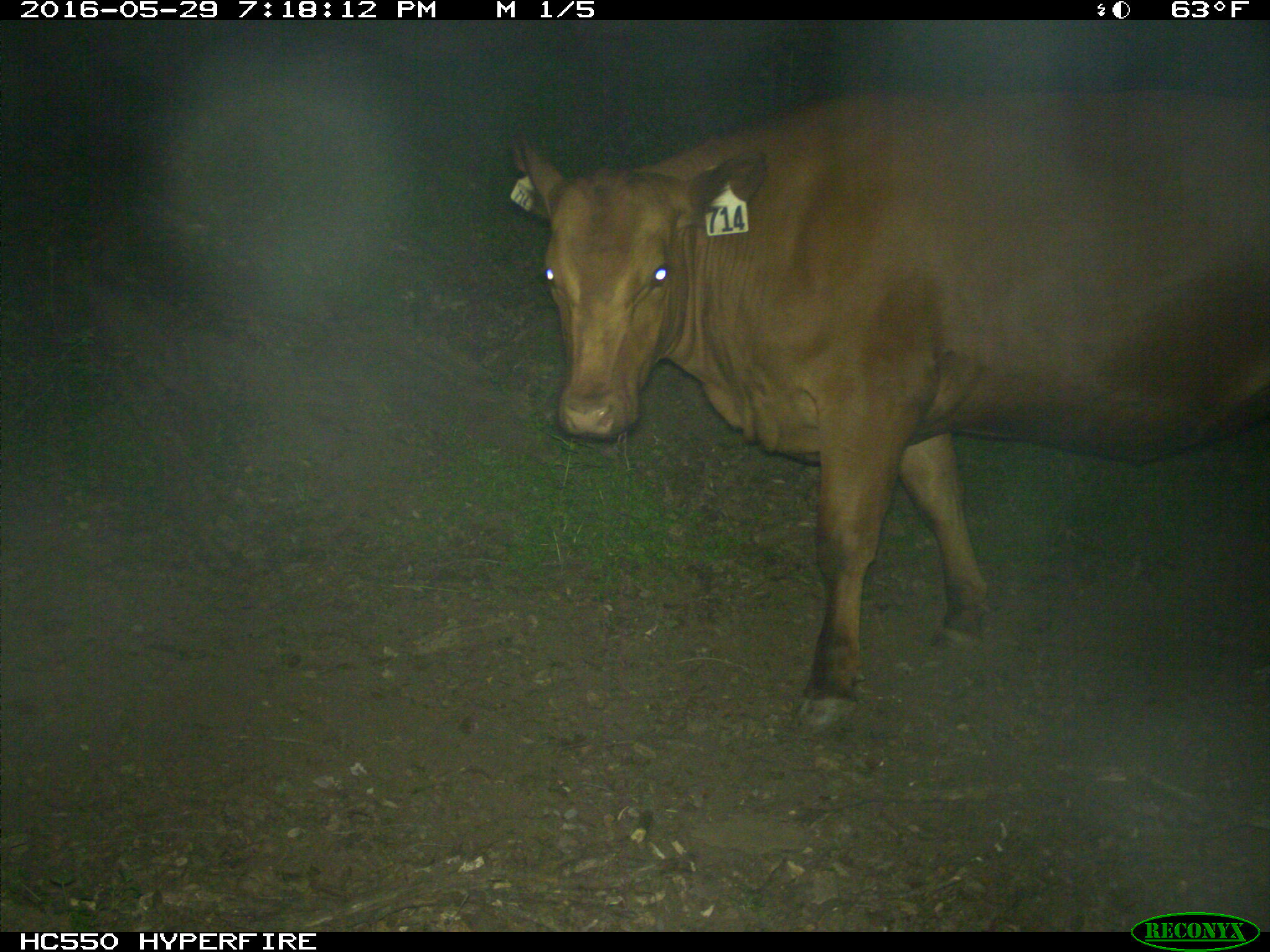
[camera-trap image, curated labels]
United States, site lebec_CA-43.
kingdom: Animalia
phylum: Chordata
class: Mammalia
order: Artiodactyla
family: Bovidae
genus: Bos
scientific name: Bos taurus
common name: domestic cow